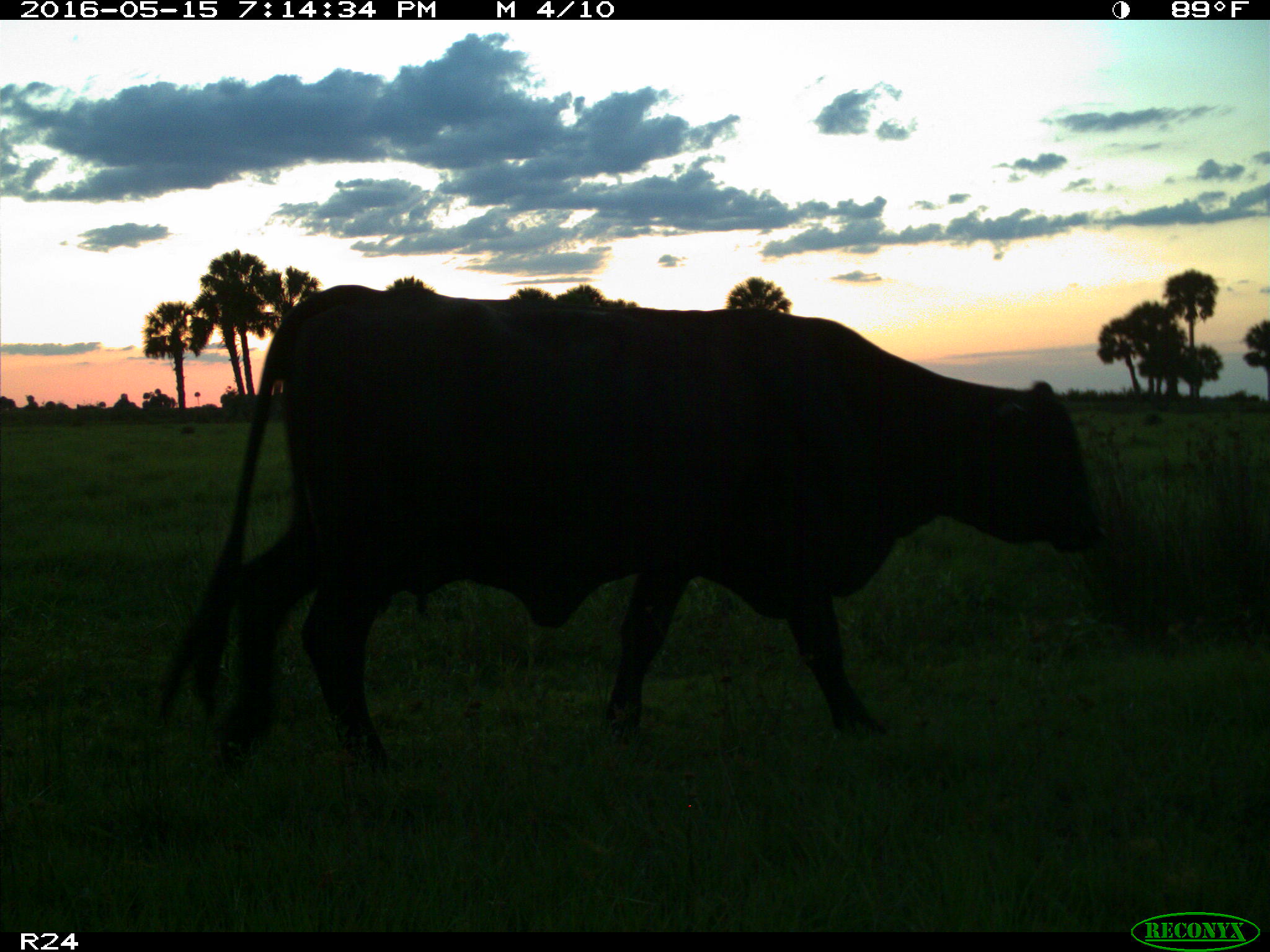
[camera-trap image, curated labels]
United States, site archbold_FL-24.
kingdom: Animalia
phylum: Chordata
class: Mammalia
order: Artiodactyla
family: Bovidae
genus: Bos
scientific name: Bos taurus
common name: domestic cow